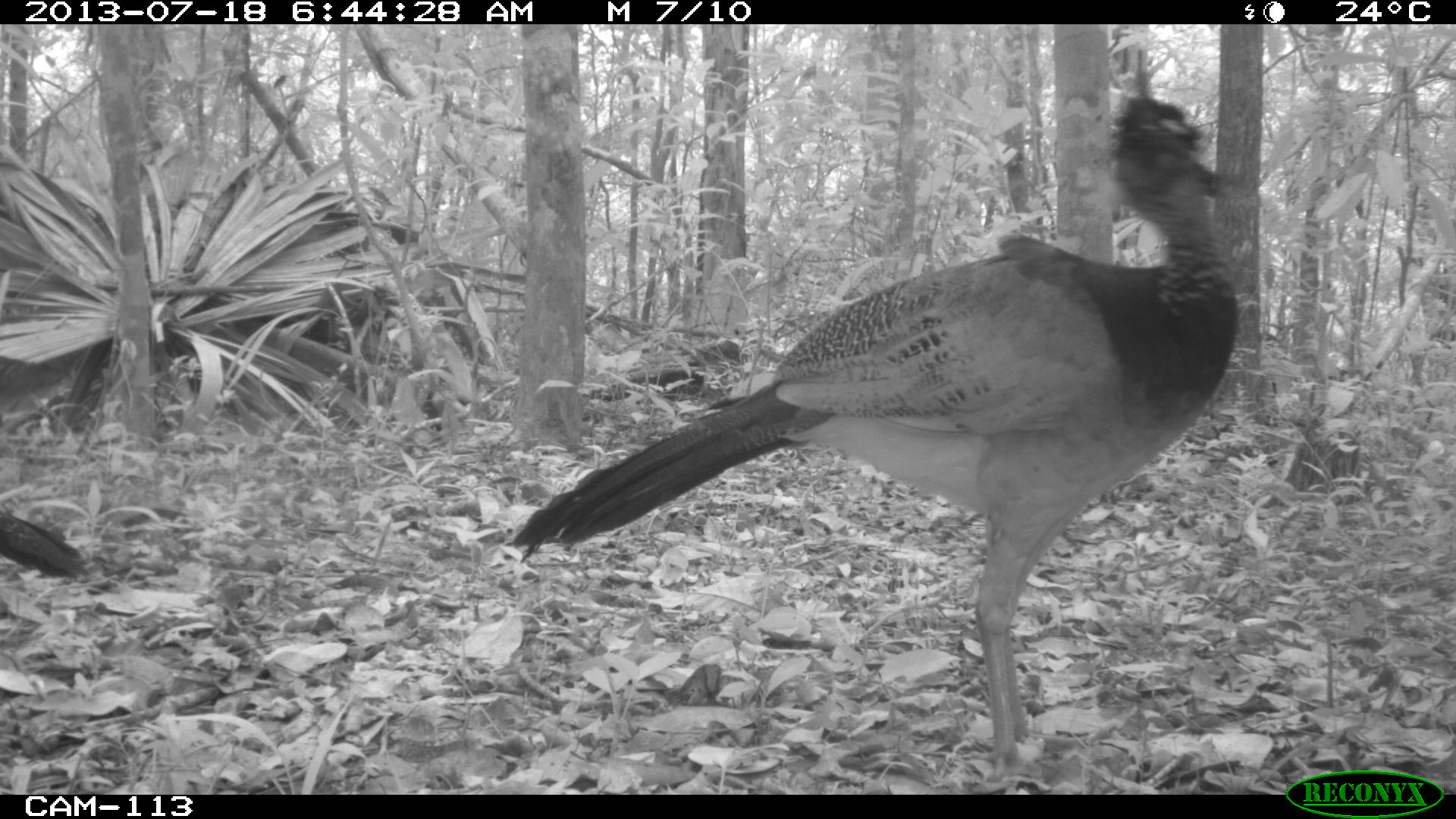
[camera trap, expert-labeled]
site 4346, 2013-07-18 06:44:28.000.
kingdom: Animalia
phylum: Chordata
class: Aves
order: Galliformes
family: Cracidae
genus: Crax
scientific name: Crax rubra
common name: great curassow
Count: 2.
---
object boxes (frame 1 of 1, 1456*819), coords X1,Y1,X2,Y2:
crax rubra: 505,90,1241,783; 0,512,84,579